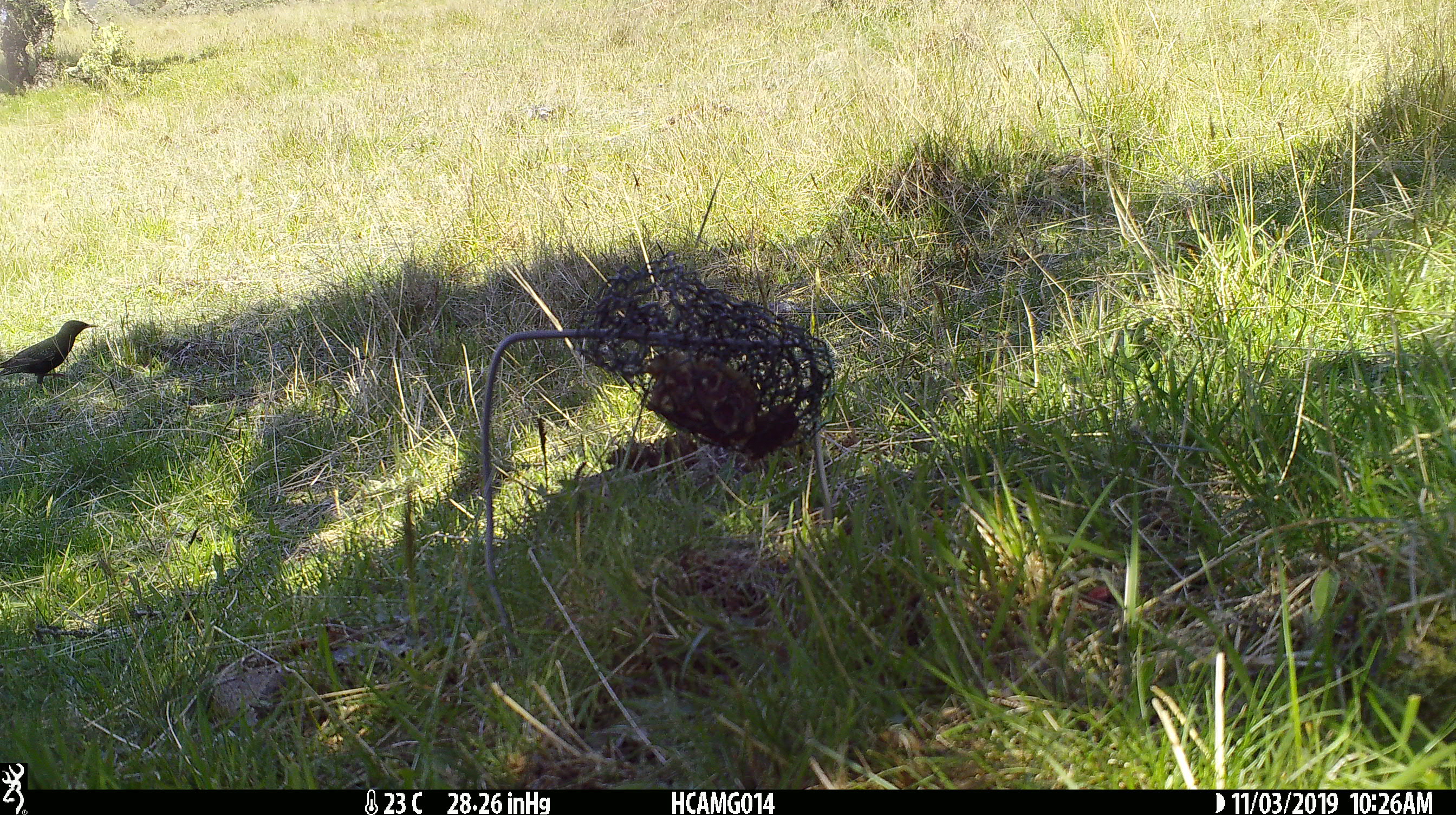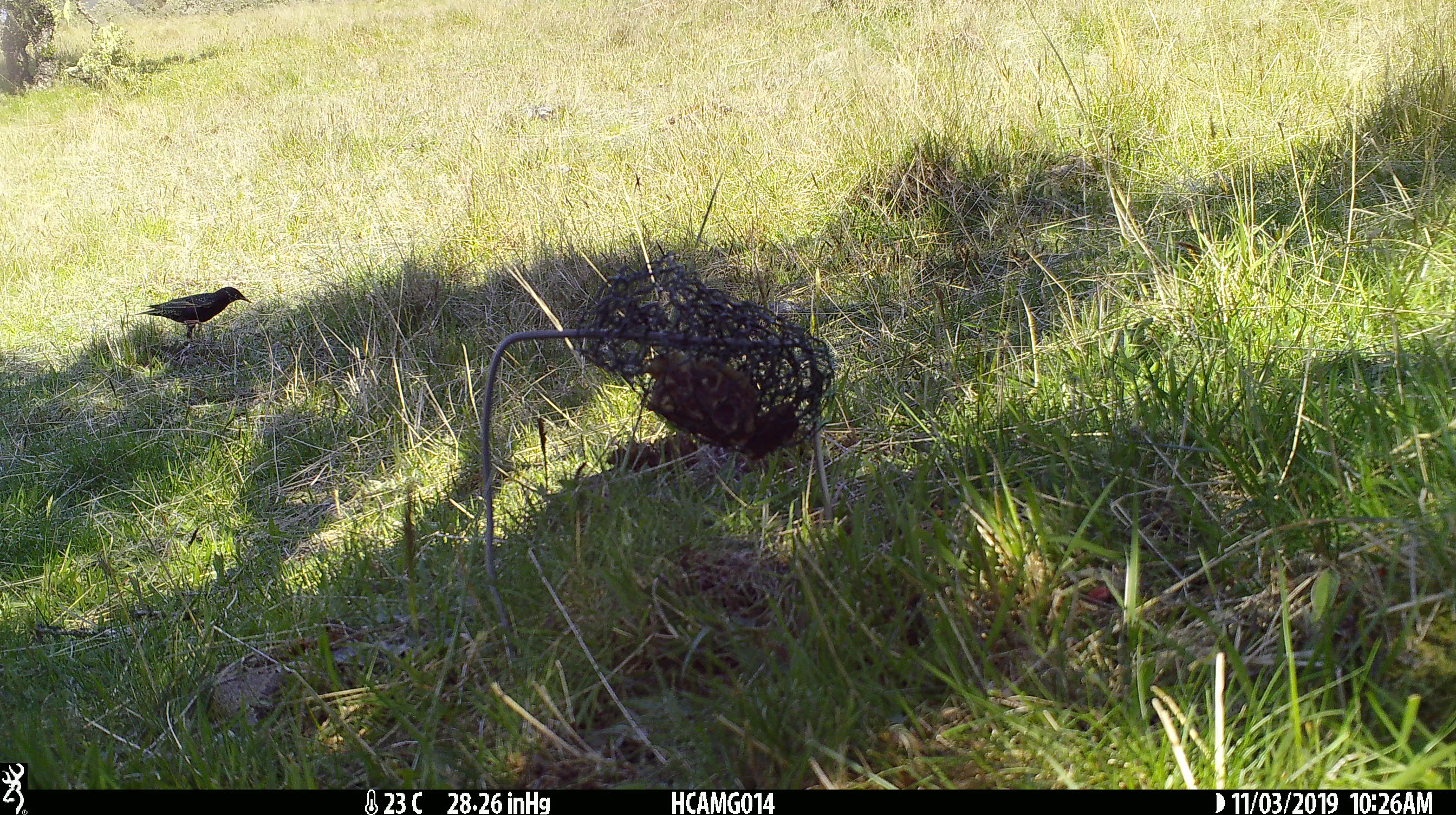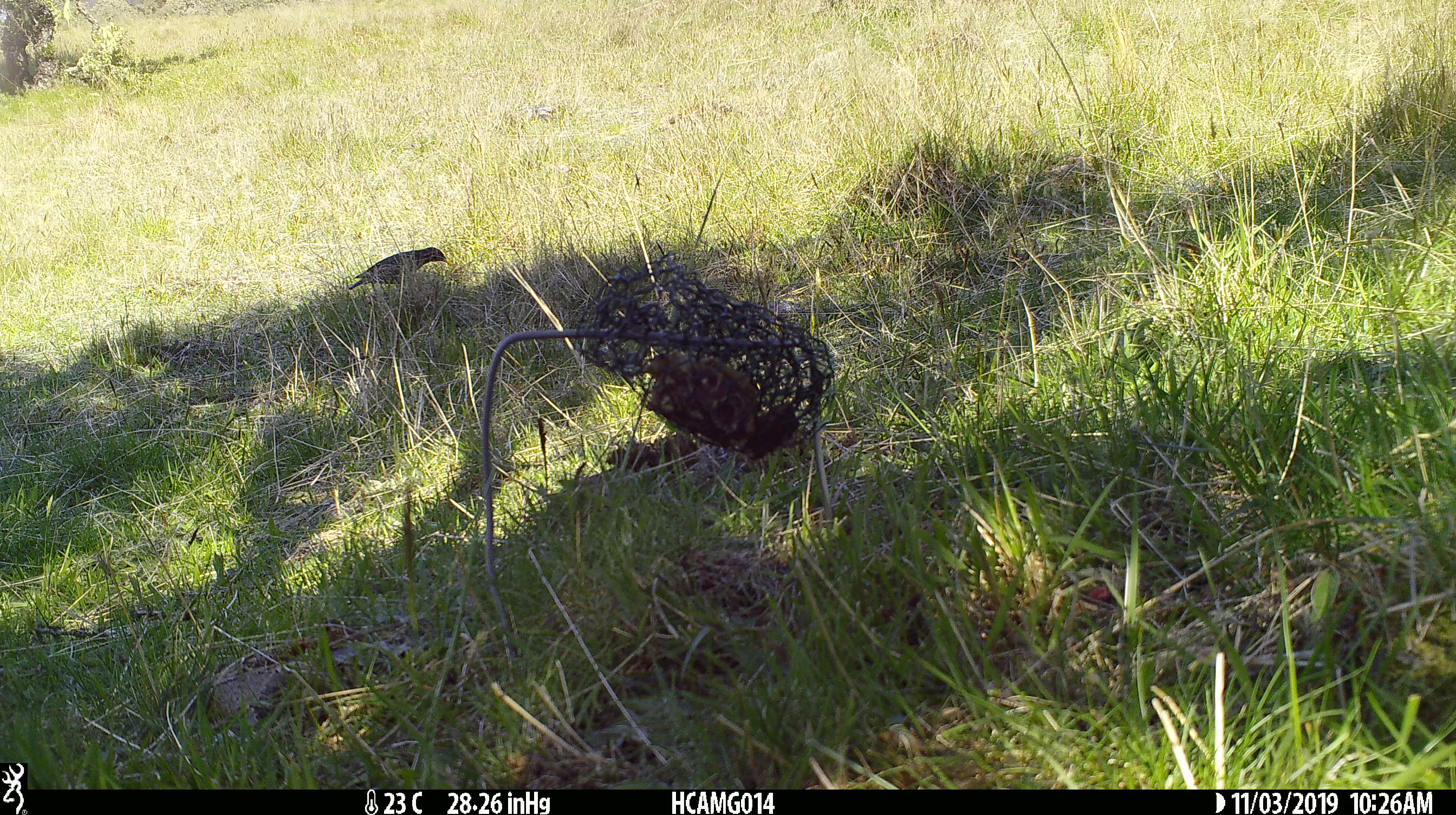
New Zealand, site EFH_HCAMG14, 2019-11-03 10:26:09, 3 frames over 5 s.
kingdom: Animalia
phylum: Chordata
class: Aves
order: Passeriformes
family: Sturnidae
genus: Sturnus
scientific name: Sturnus vulgaris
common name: european starling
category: starling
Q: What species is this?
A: Starling (european starling) (Sturnus vulgaris).